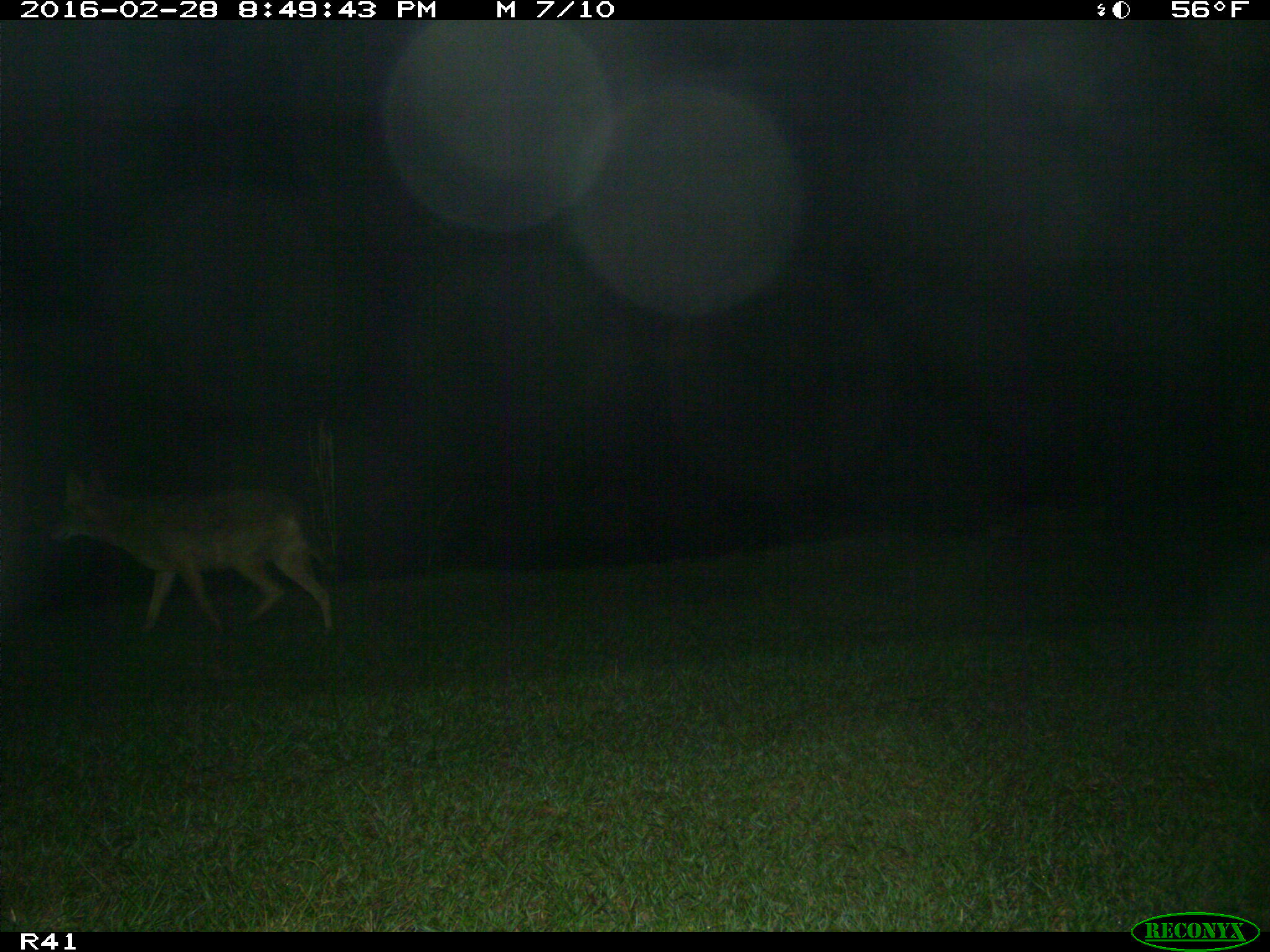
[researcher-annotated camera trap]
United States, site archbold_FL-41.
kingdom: Animalia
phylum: Chordata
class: Mammalia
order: Carnivora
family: Canidae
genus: Canis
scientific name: Canis latrans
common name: coyote